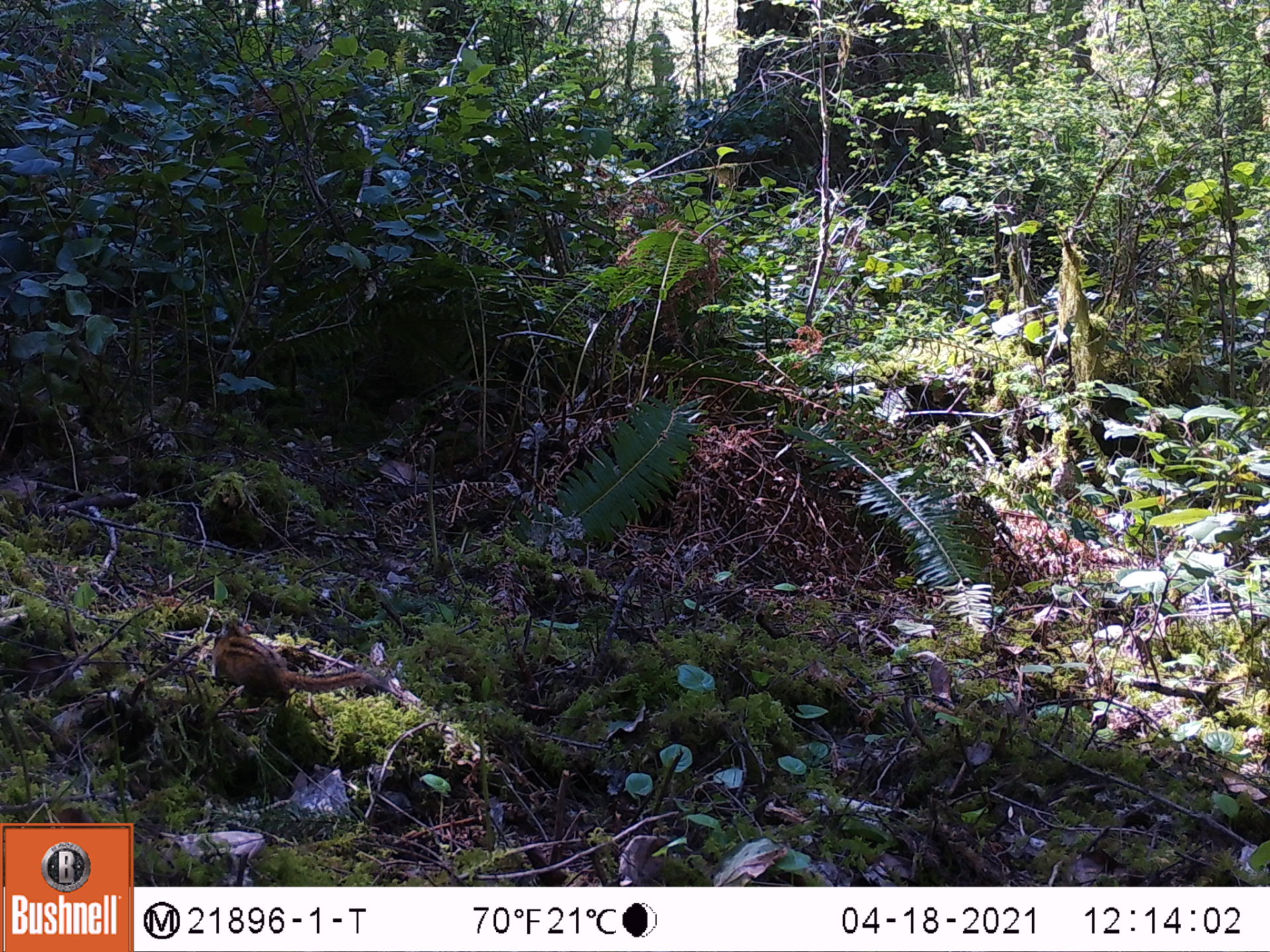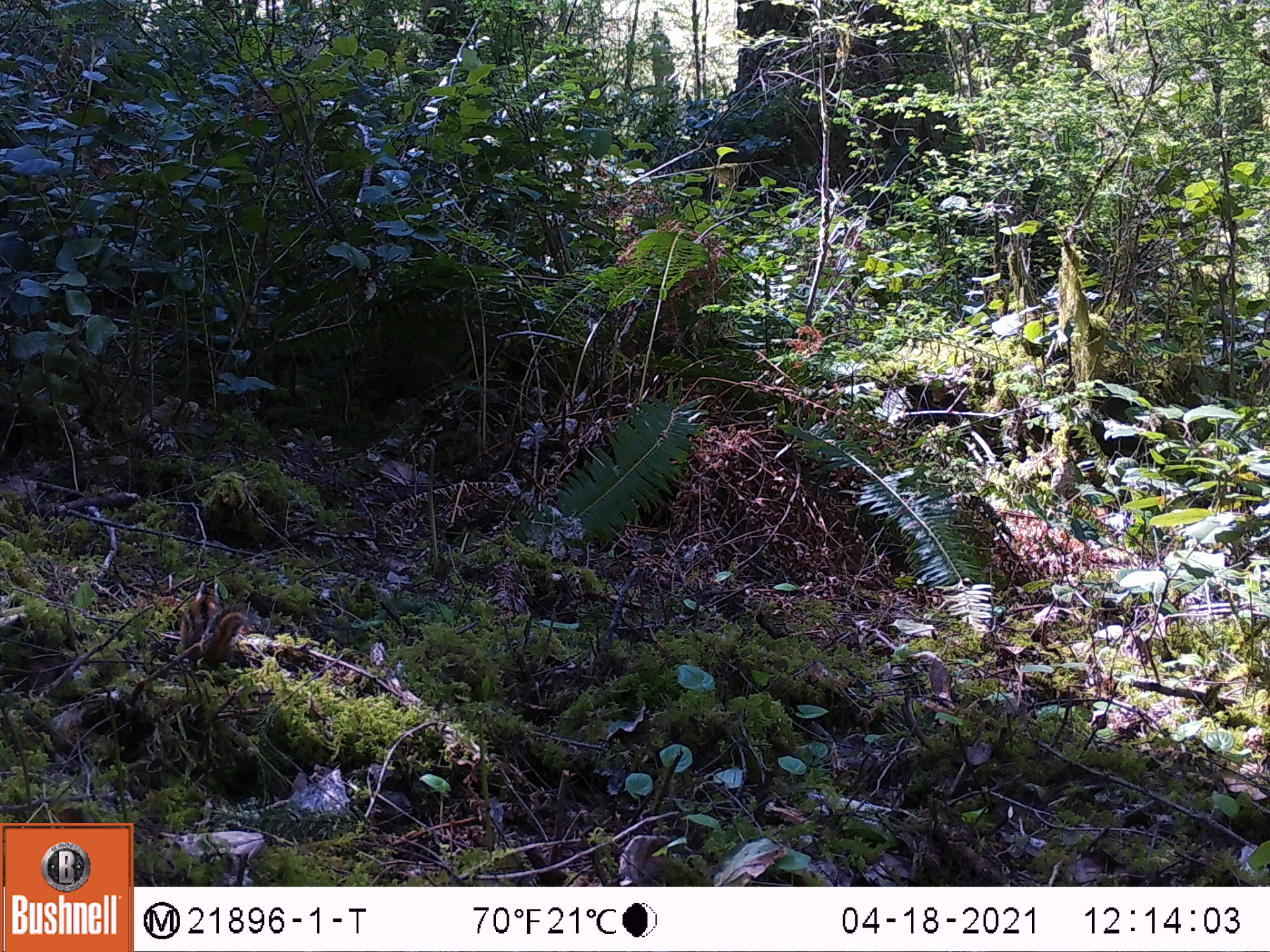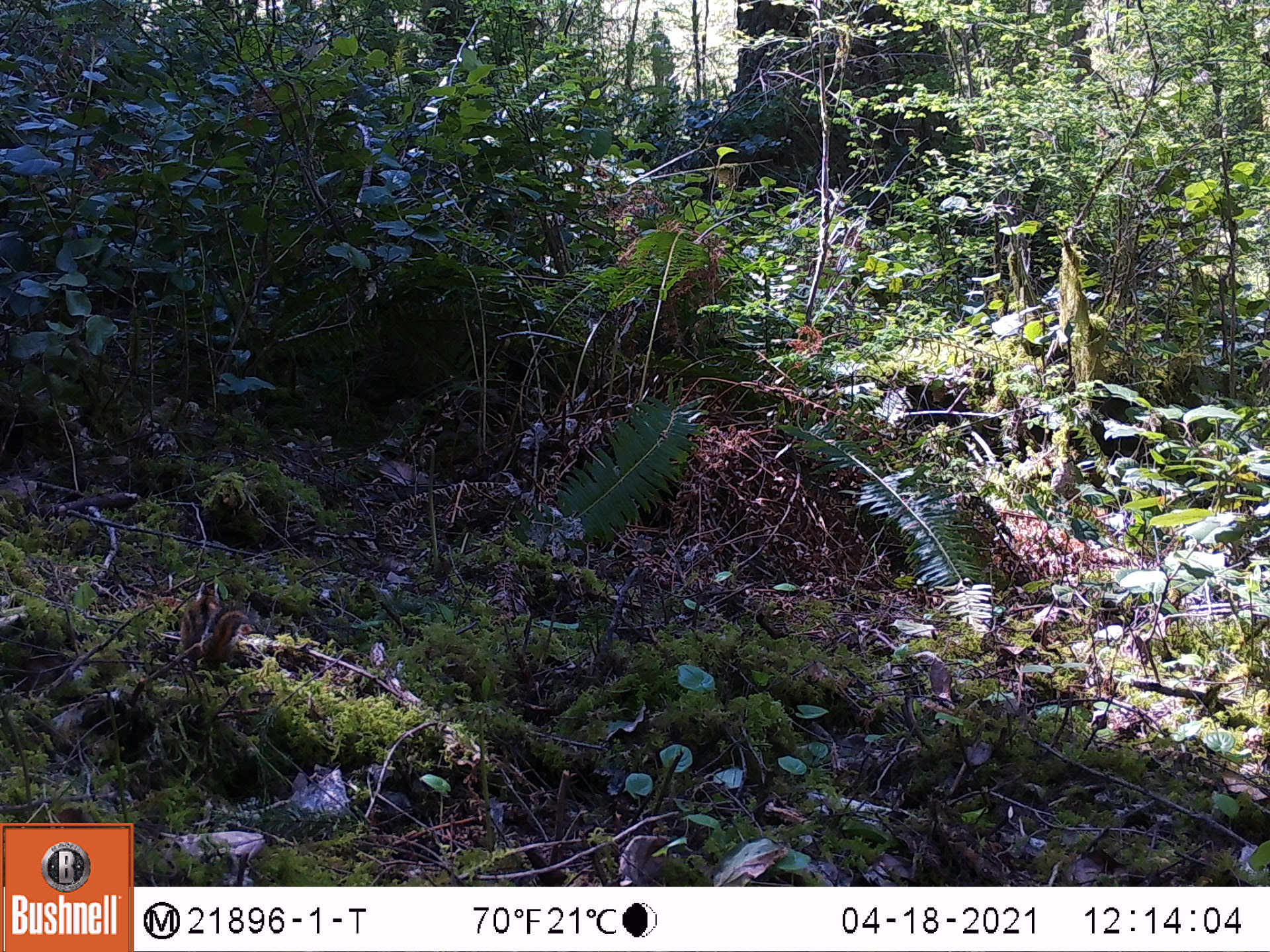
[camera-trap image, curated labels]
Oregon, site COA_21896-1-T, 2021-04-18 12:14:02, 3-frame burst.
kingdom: Animalia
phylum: Chordata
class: Mammalia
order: Rodentia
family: Sciuridae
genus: Neotamias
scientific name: Neotamias townsendii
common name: townsend's chipmunk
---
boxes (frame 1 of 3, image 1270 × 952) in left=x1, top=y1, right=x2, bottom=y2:
townsend's chipmunk: left=213, top=627, right=391, bottom=700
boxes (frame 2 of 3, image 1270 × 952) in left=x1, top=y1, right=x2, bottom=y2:
townsend's chipmunk: left=176, top=581, right=253, bottom=664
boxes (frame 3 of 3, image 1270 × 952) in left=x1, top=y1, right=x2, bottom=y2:
townsend's chipmunk: left=179, top=578, right=254, bottom=660